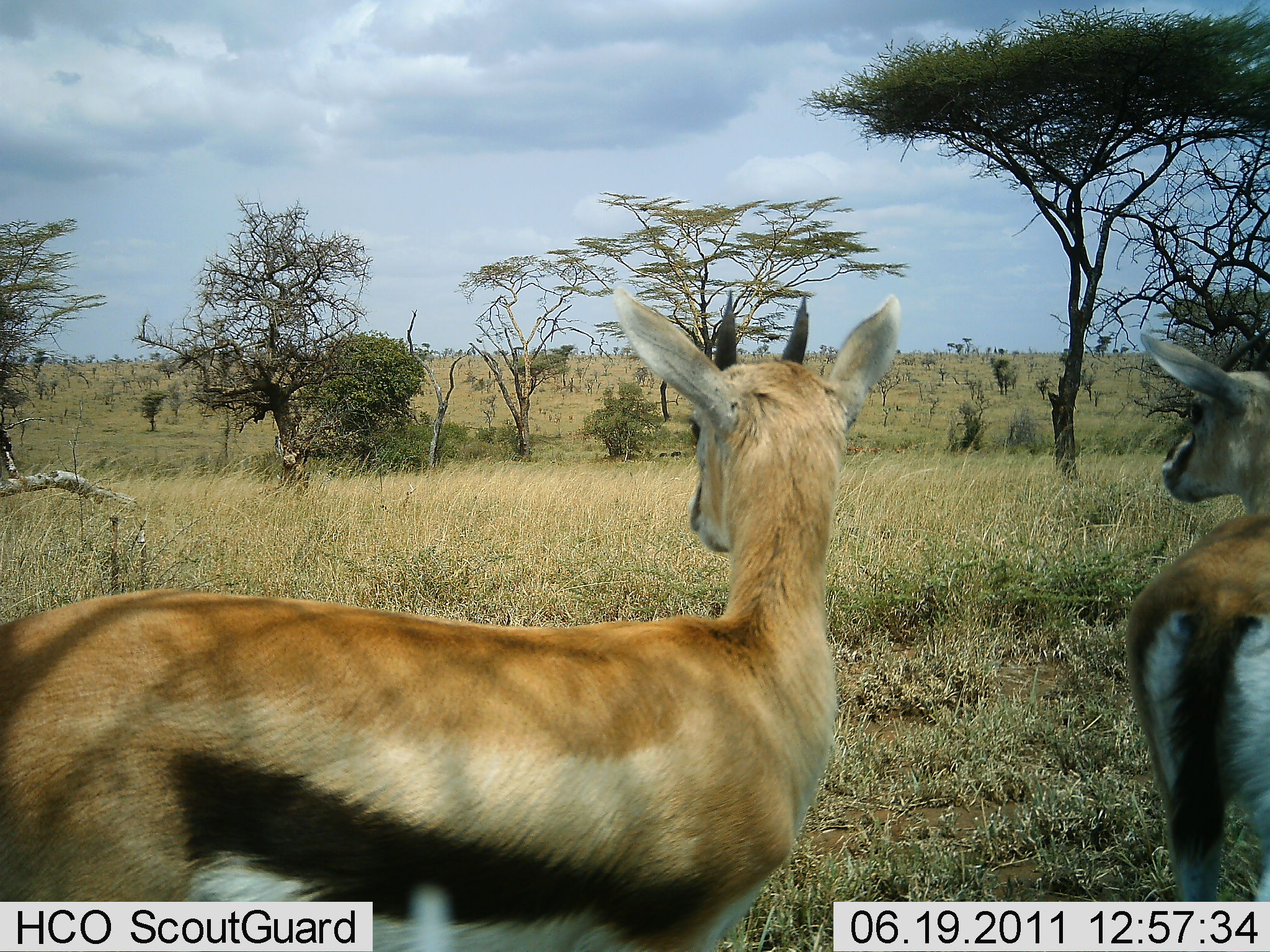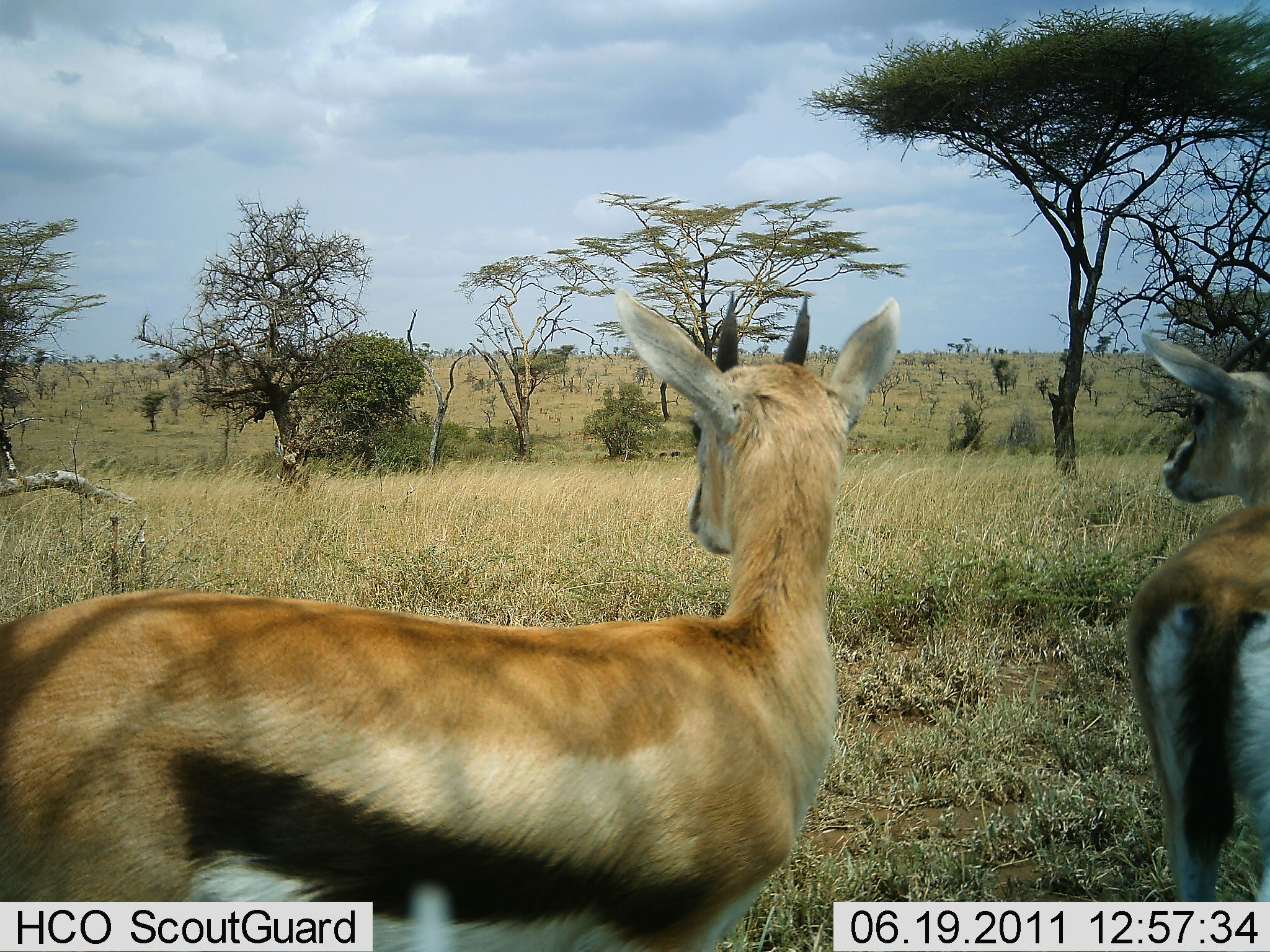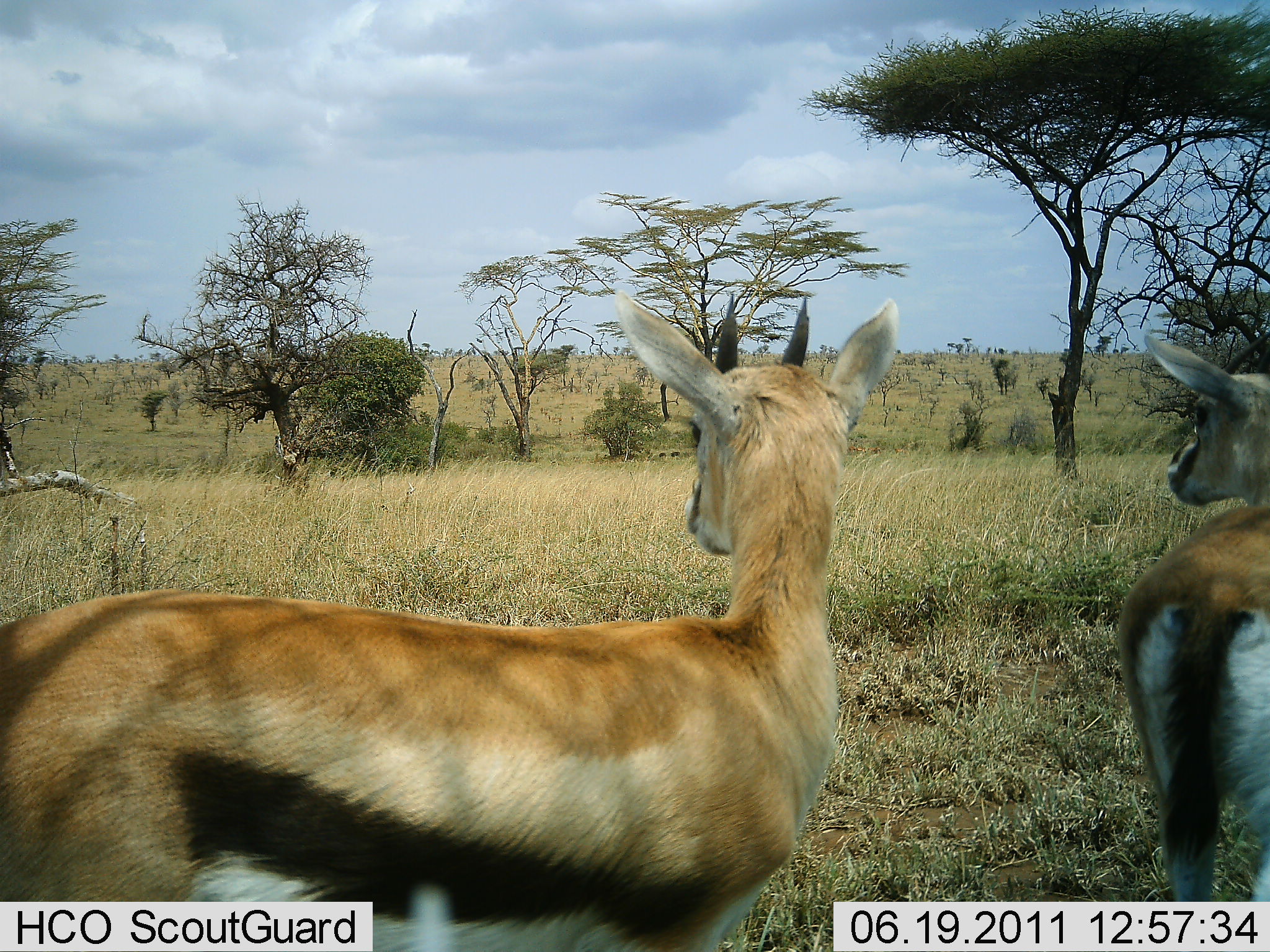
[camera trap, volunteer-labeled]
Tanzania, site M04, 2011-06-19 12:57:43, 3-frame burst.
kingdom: Animalia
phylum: Chordata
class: Mammalia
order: Artiodactyla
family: Bovidae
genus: Eudorcas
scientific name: Eudorcas thomsonii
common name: thomson's gazelle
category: gazellethomsons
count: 2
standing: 100%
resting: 0%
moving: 0%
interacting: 0%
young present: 0%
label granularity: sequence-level